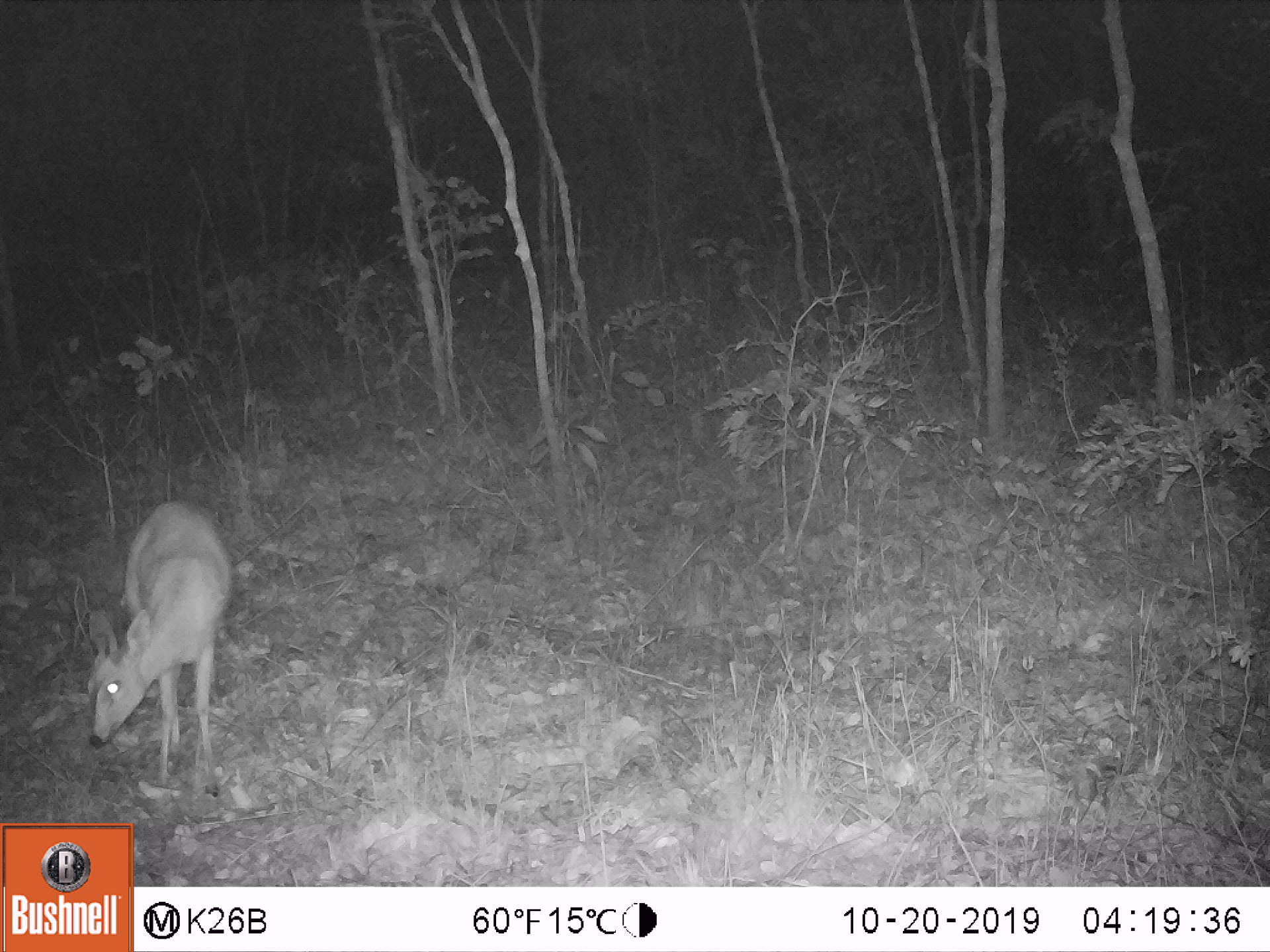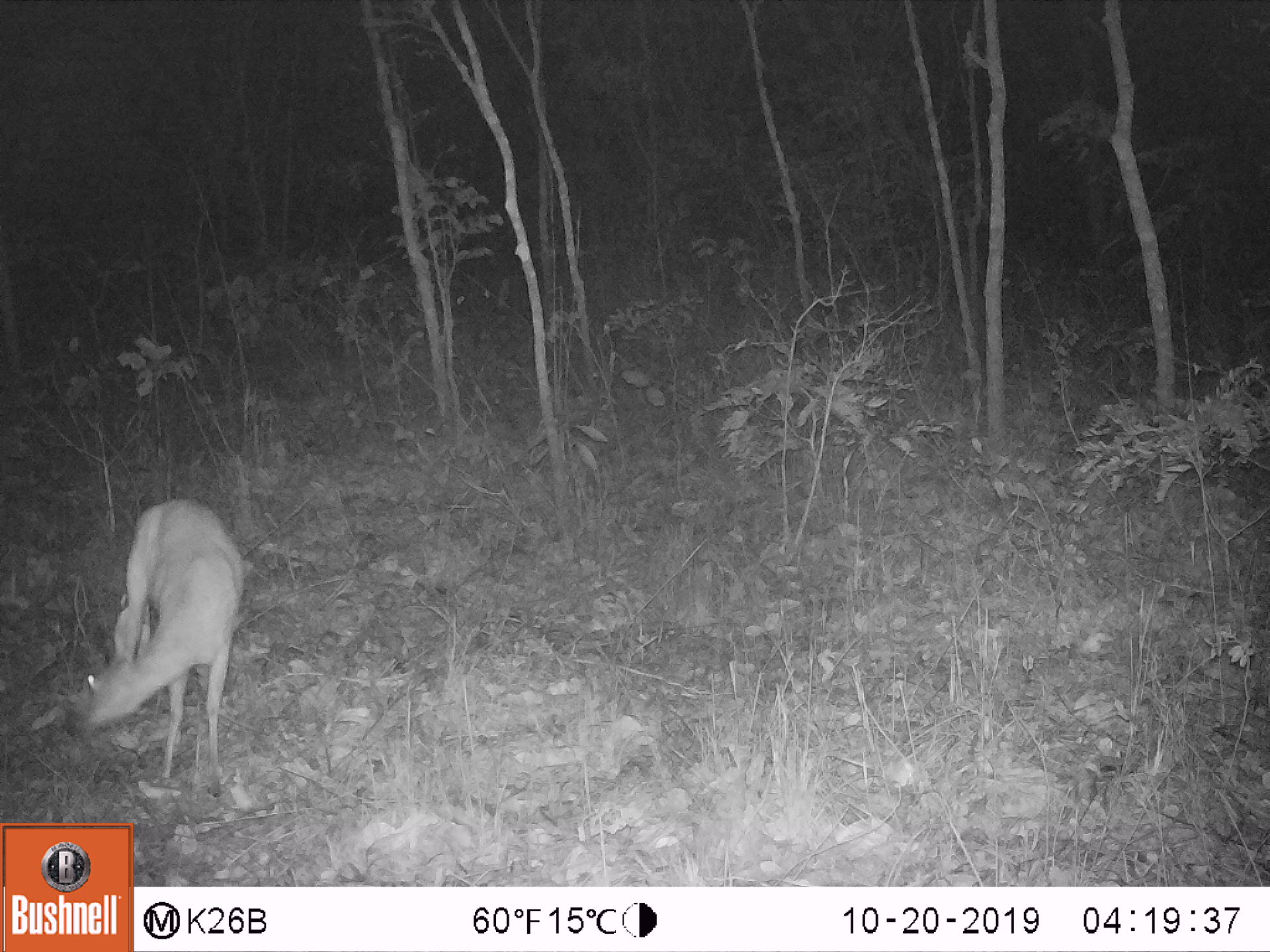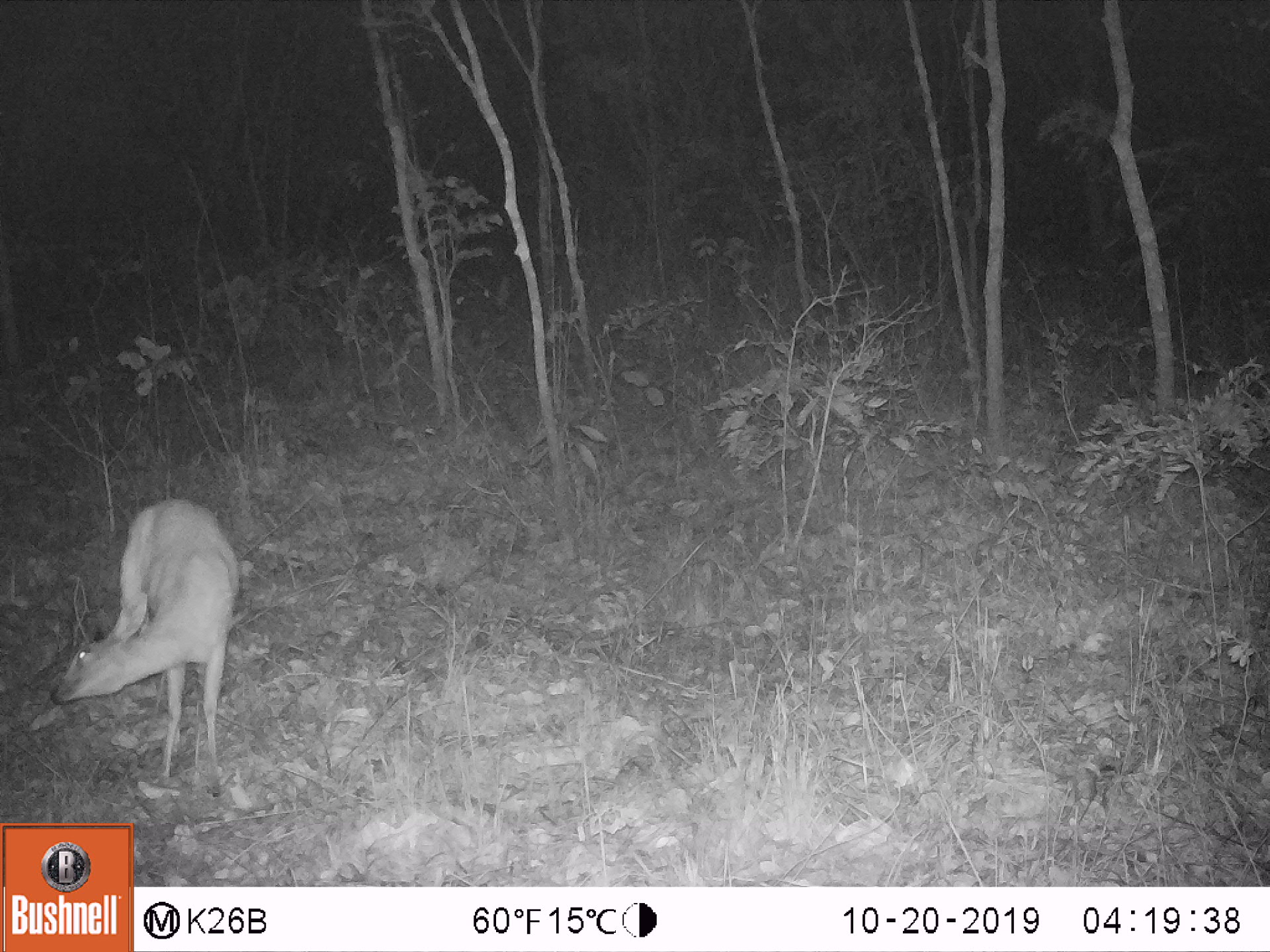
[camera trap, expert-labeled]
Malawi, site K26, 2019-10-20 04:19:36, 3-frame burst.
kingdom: Animalia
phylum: Chordata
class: Mammalia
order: Artiodactyla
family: Bovidae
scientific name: Antilopinae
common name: small antelope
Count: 1.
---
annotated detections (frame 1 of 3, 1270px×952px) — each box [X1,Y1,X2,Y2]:
small antelope: [79,495,229,776]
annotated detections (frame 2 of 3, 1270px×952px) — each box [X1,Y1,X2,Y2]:
small antelope: [74,493,241,781]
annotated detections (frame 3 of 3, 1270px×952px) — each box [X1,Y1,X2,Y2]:
small antelope: [51,494,240,776]